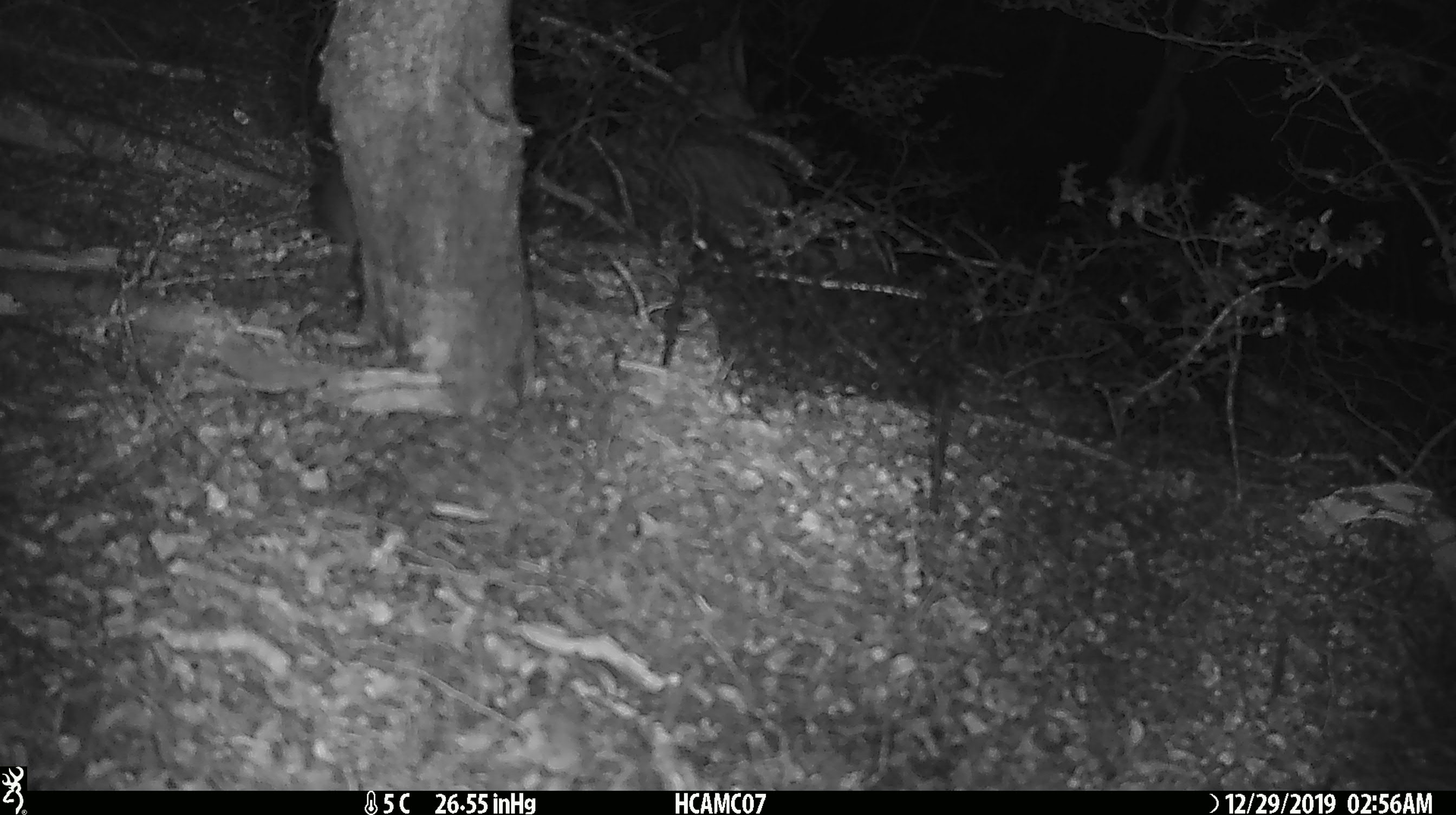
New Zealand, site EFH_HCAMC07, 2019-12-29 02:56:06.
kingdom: Animalia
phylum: Chordata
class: Mammalia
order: Rodentia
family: Muridae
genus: Mus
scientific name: Mus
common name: mouse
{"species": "mouse (Mus)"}